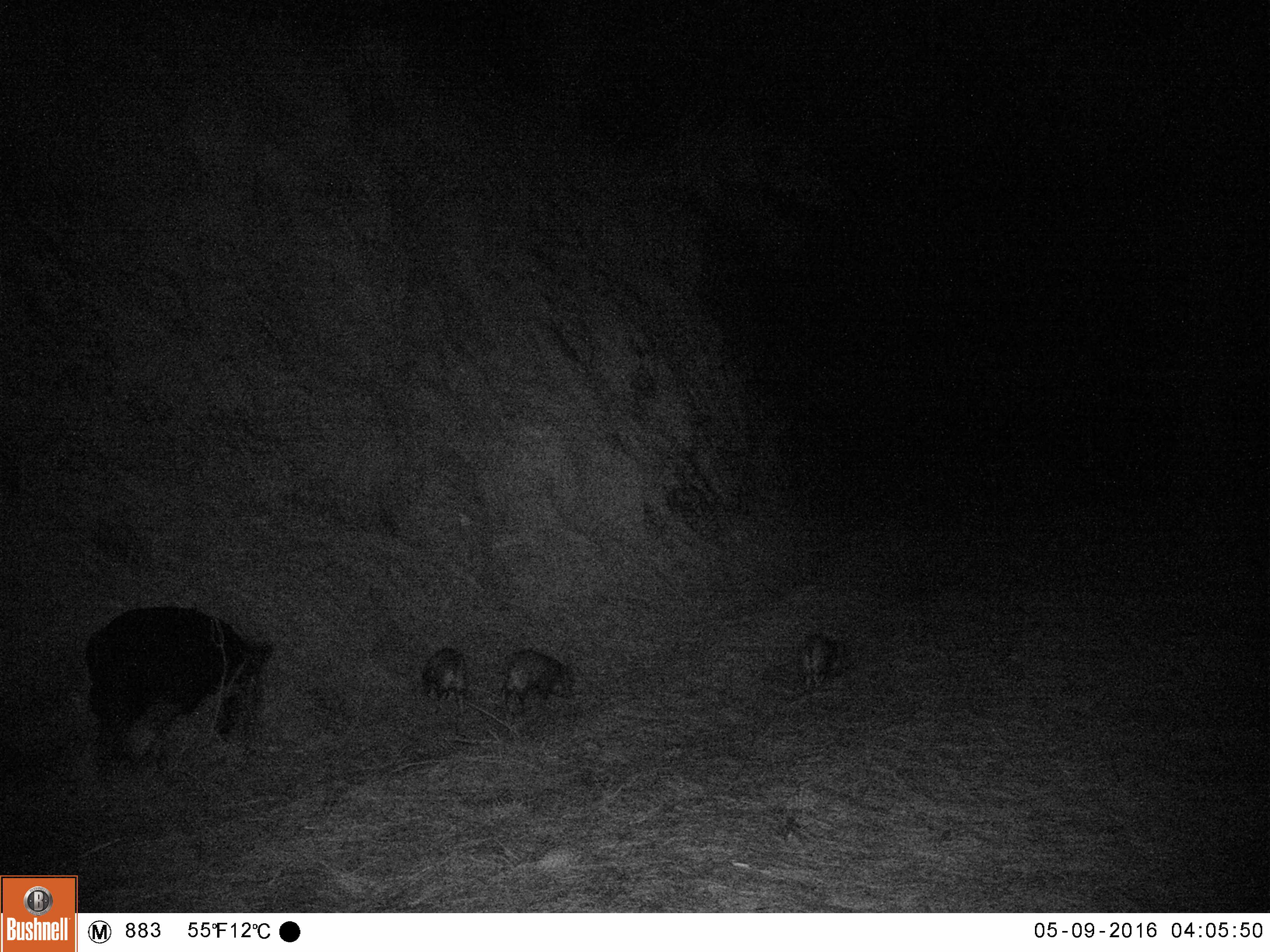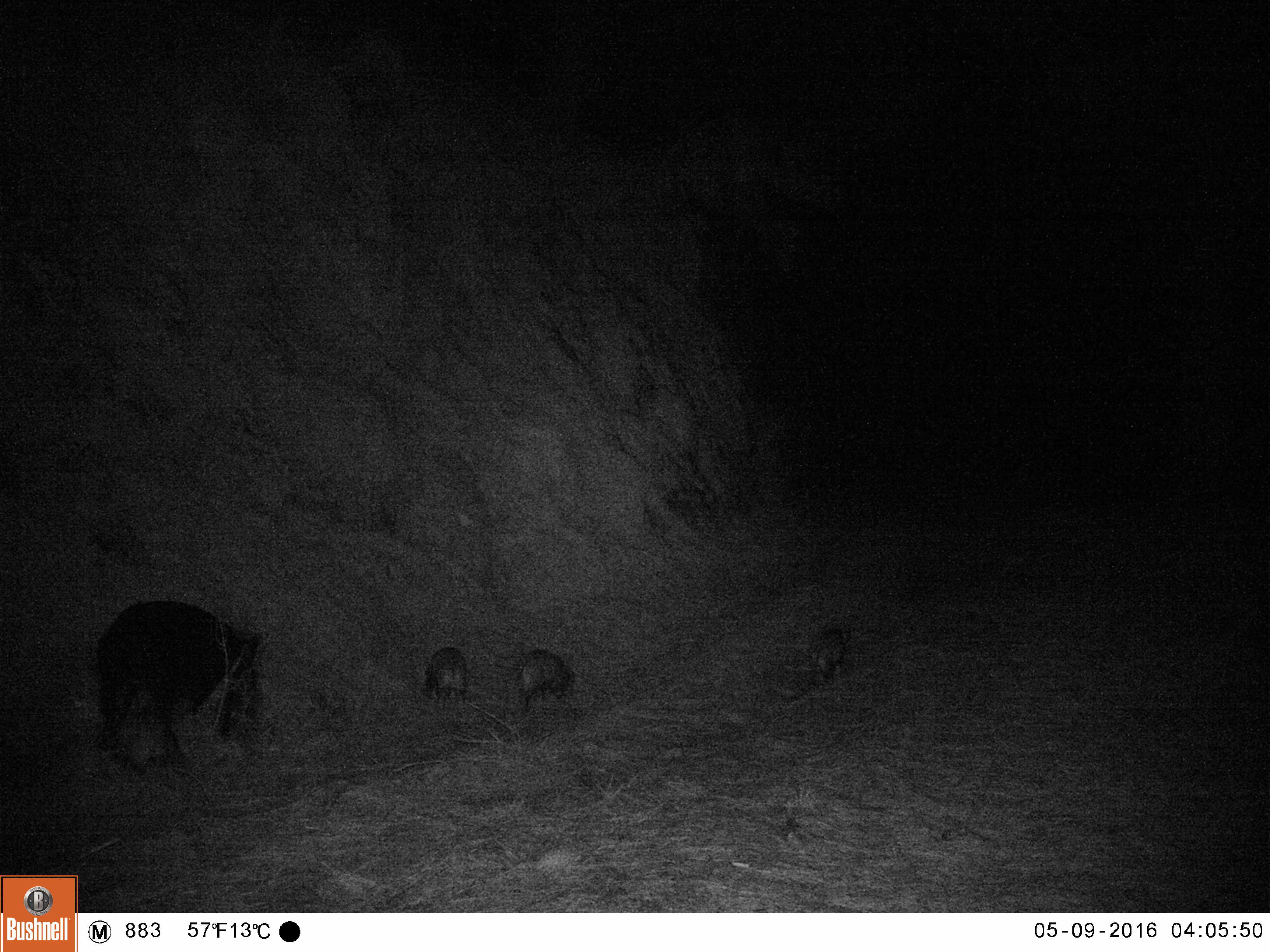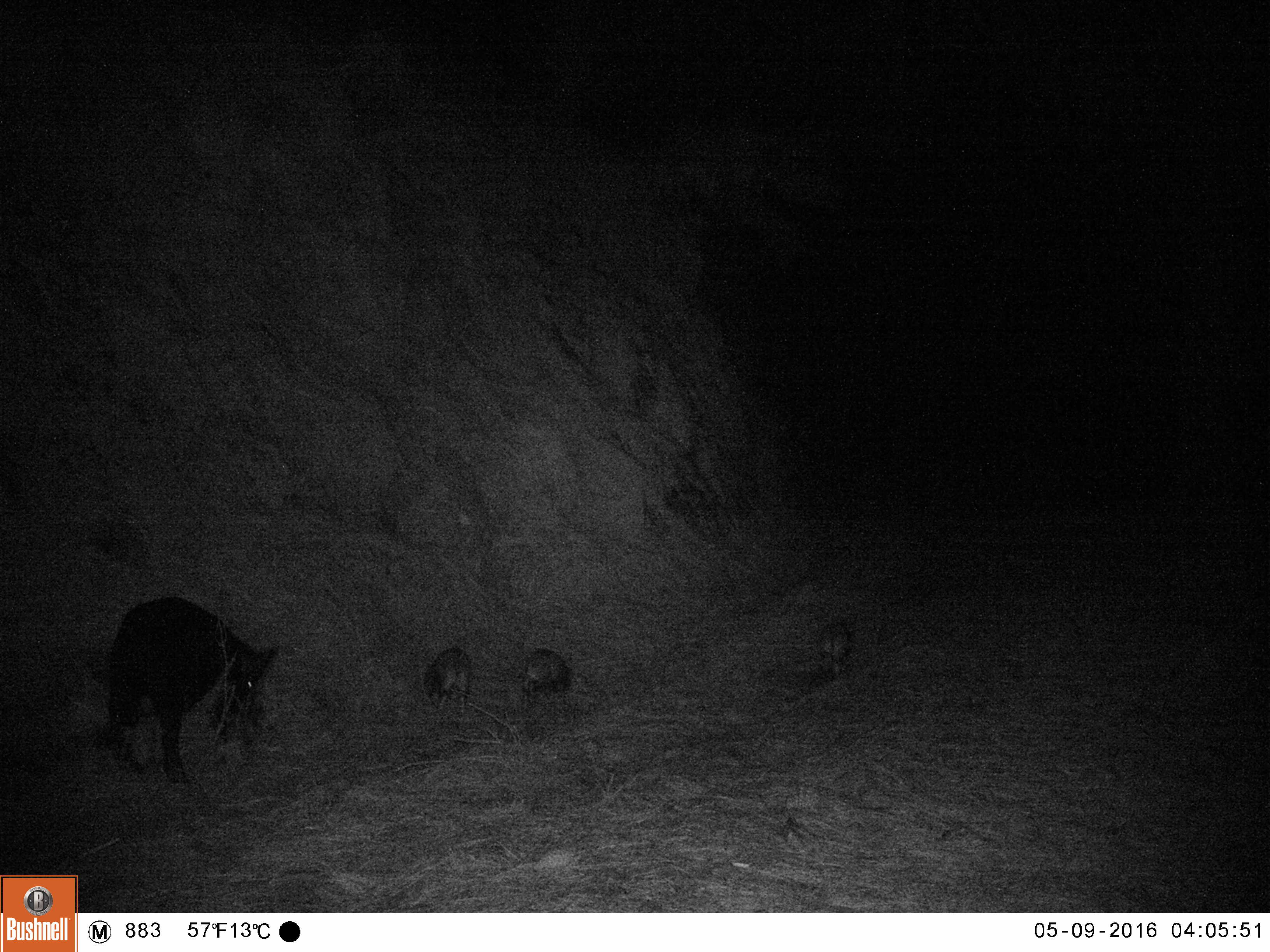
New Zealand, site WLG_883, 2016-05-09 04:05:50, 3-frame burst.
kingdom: Animalia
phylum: Chordata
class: Mammalia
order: Artiodactyla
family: Suidae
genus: Sus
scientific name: Sus scrofa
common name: pig